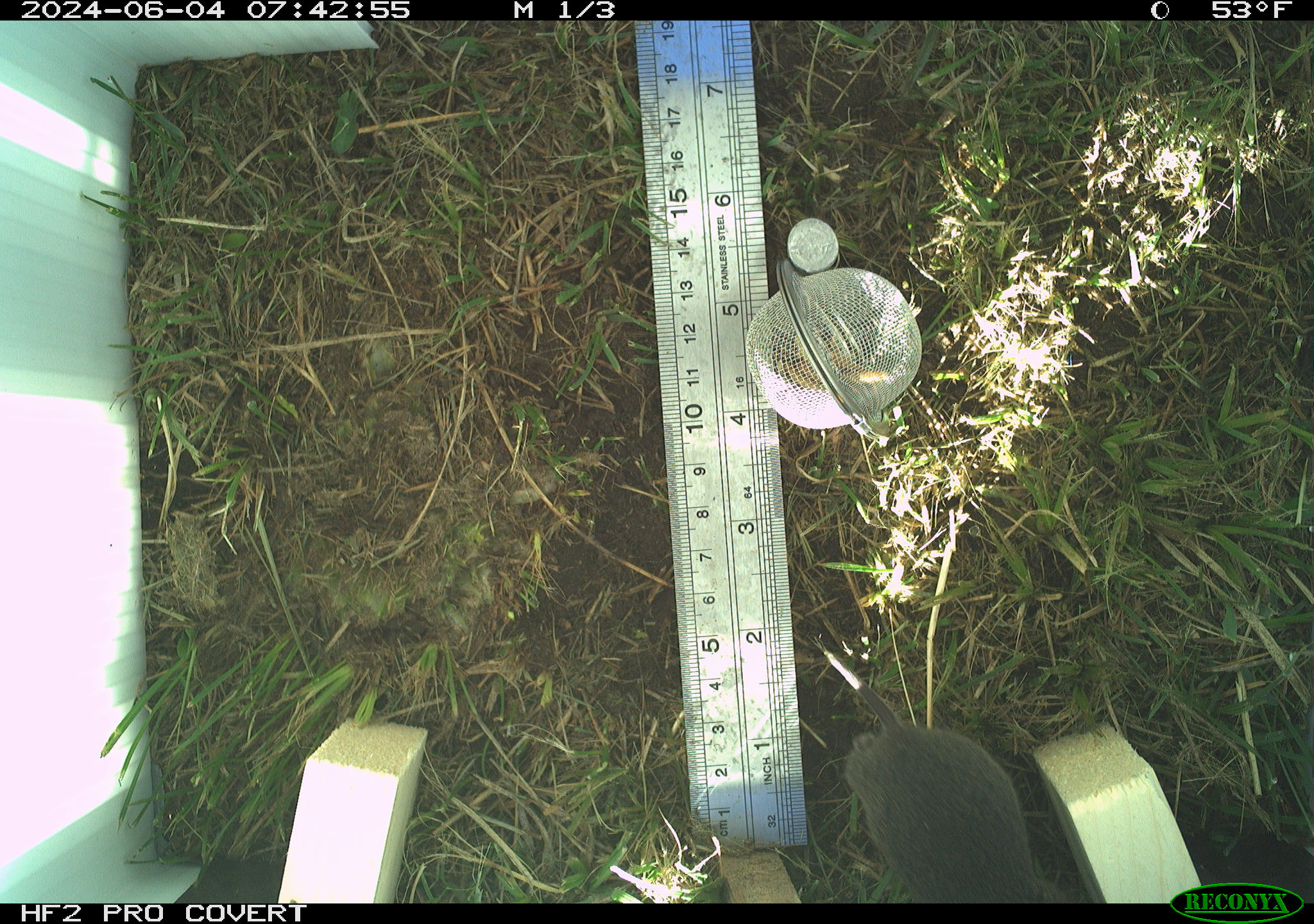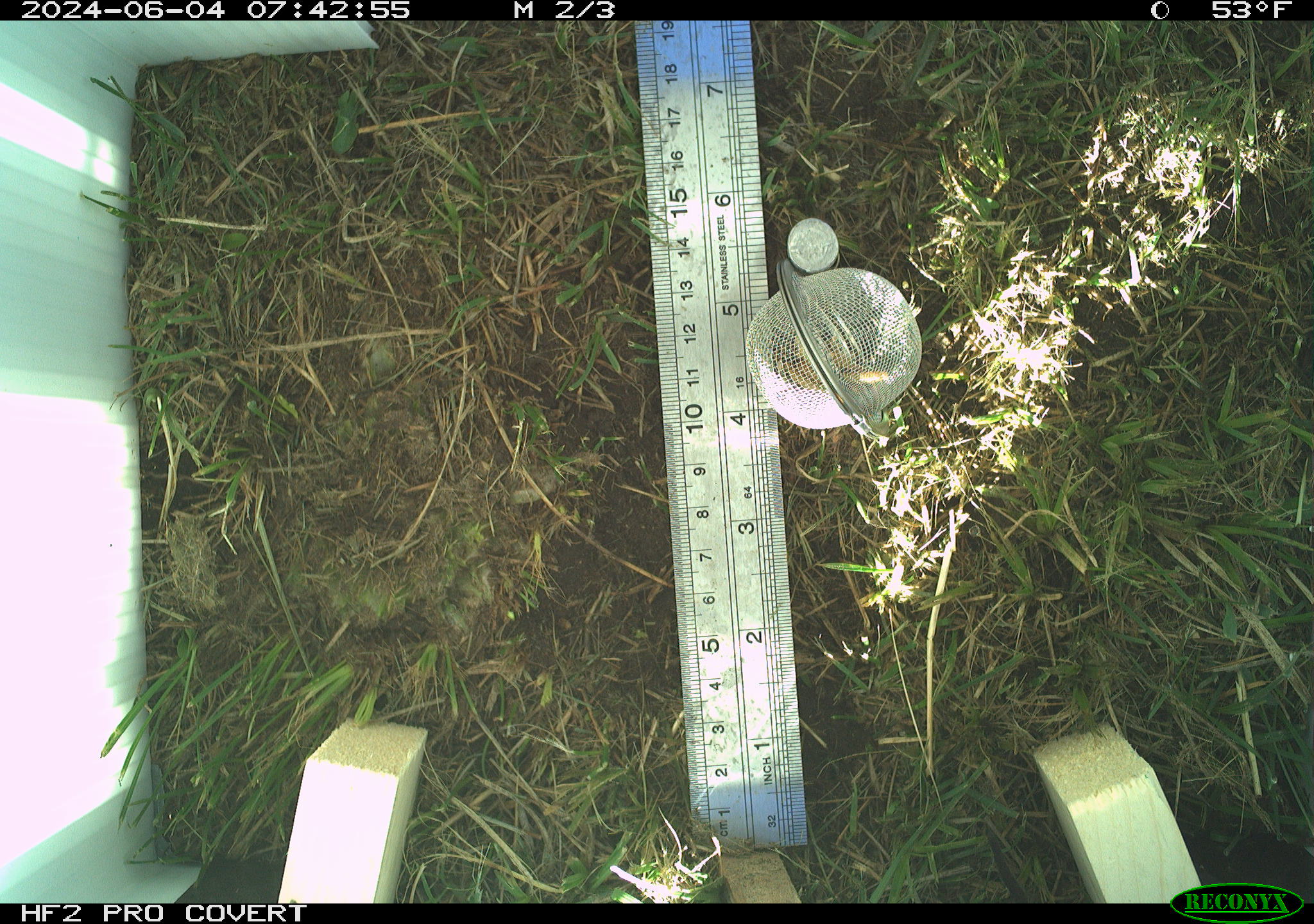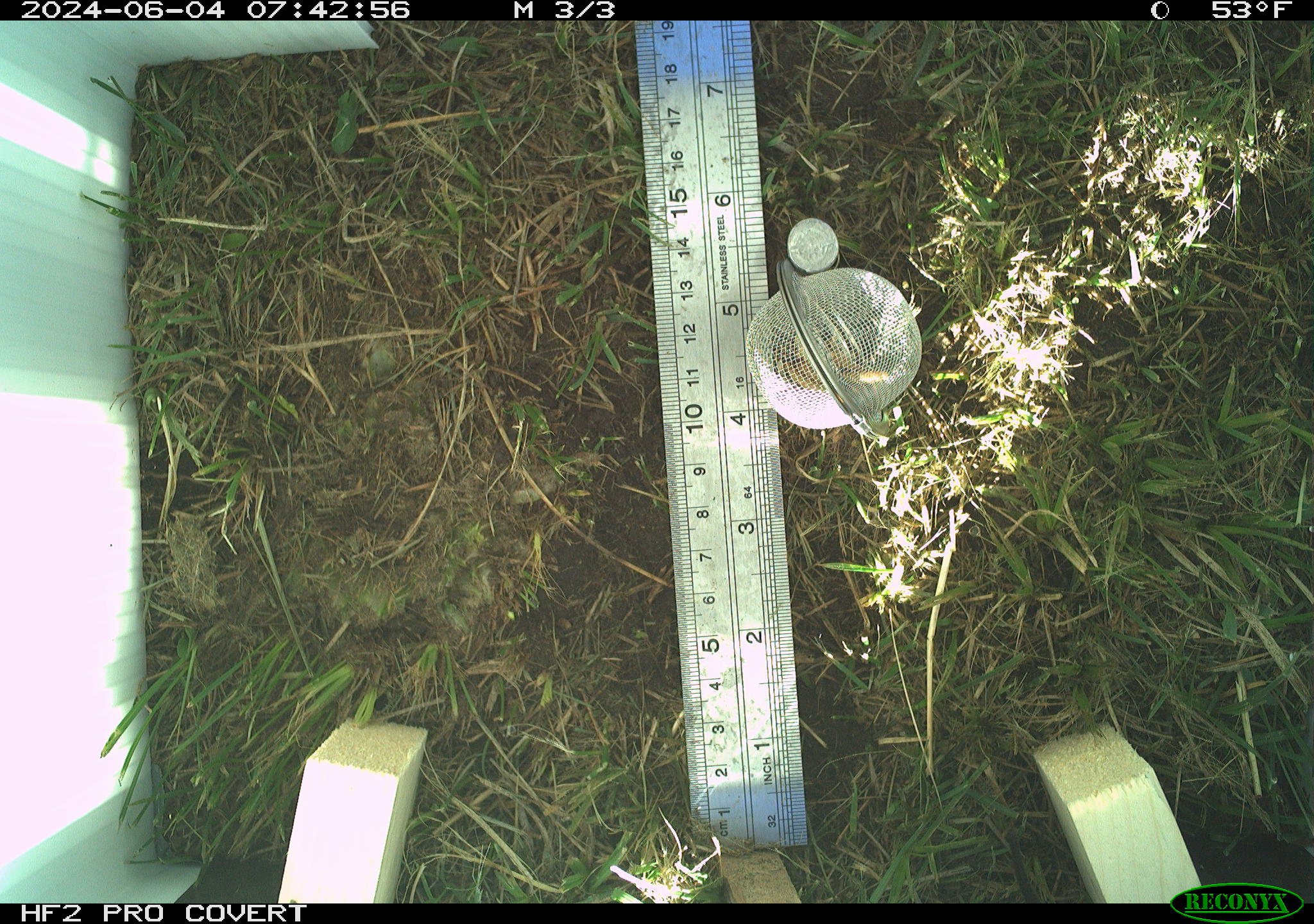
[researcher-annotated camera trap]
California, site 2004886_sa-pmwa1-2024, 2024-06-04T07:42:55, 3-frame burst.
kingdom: Animalia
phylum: Chordata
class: Mammalia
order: Rodentia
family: Cricetidae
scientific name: Arvicolinae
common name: voles, lemmings, and muskrats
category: arvicolinae subfamily